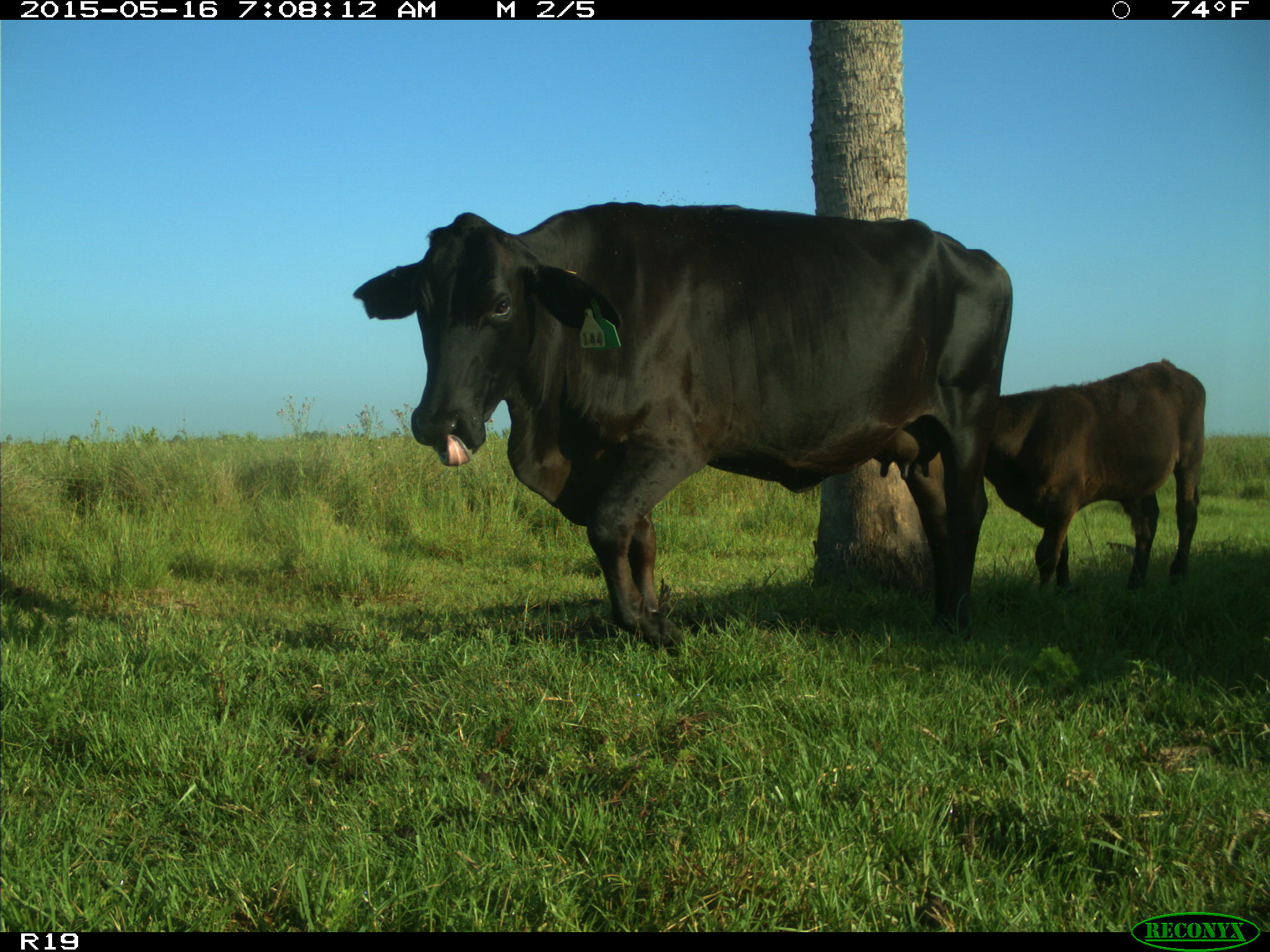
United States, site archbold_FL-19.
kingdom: Animalia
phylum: Chordata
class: Mammalia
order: Artiodactyla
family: Bovidae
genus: Bos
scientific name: Bos taurus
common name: domestic cow